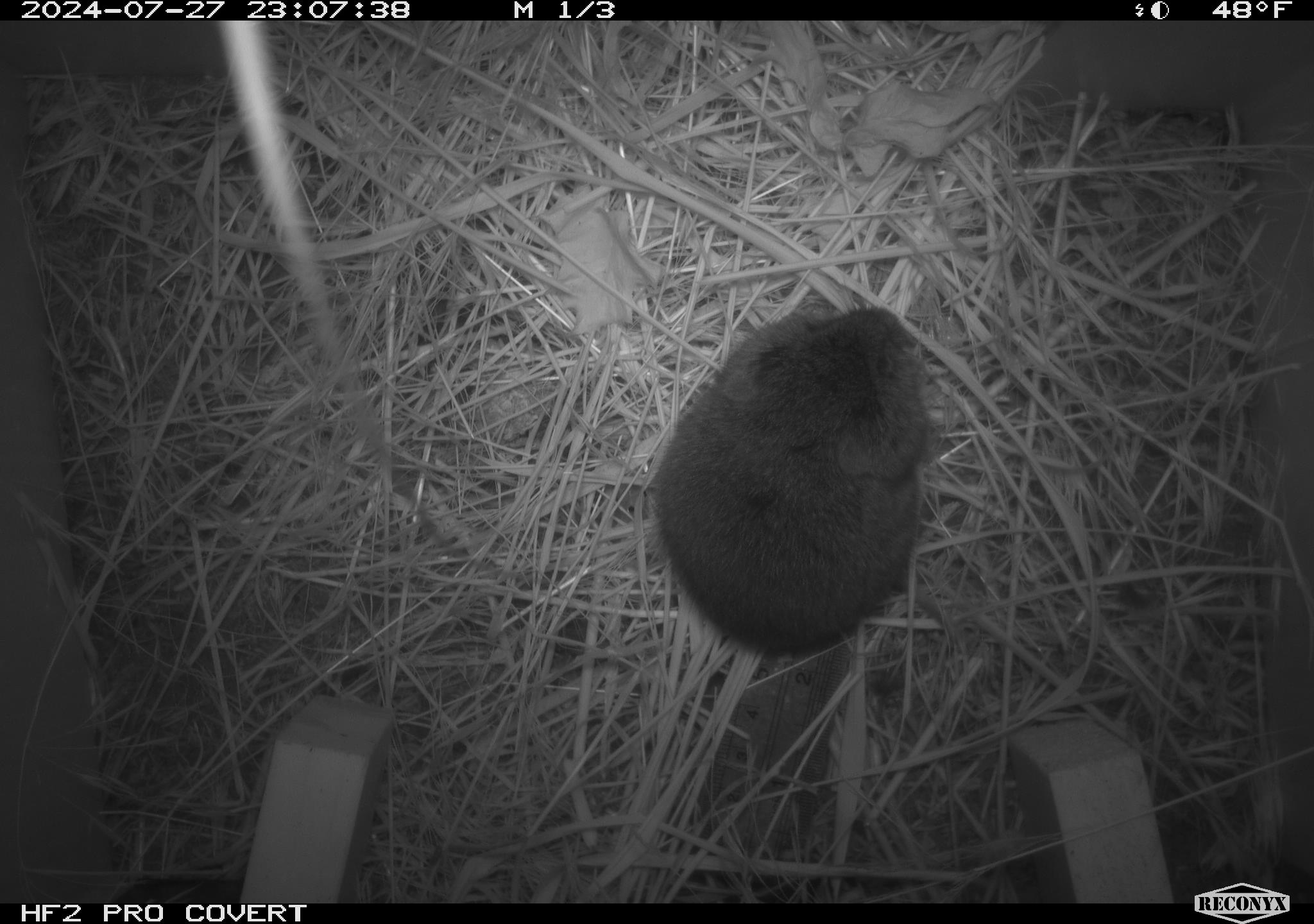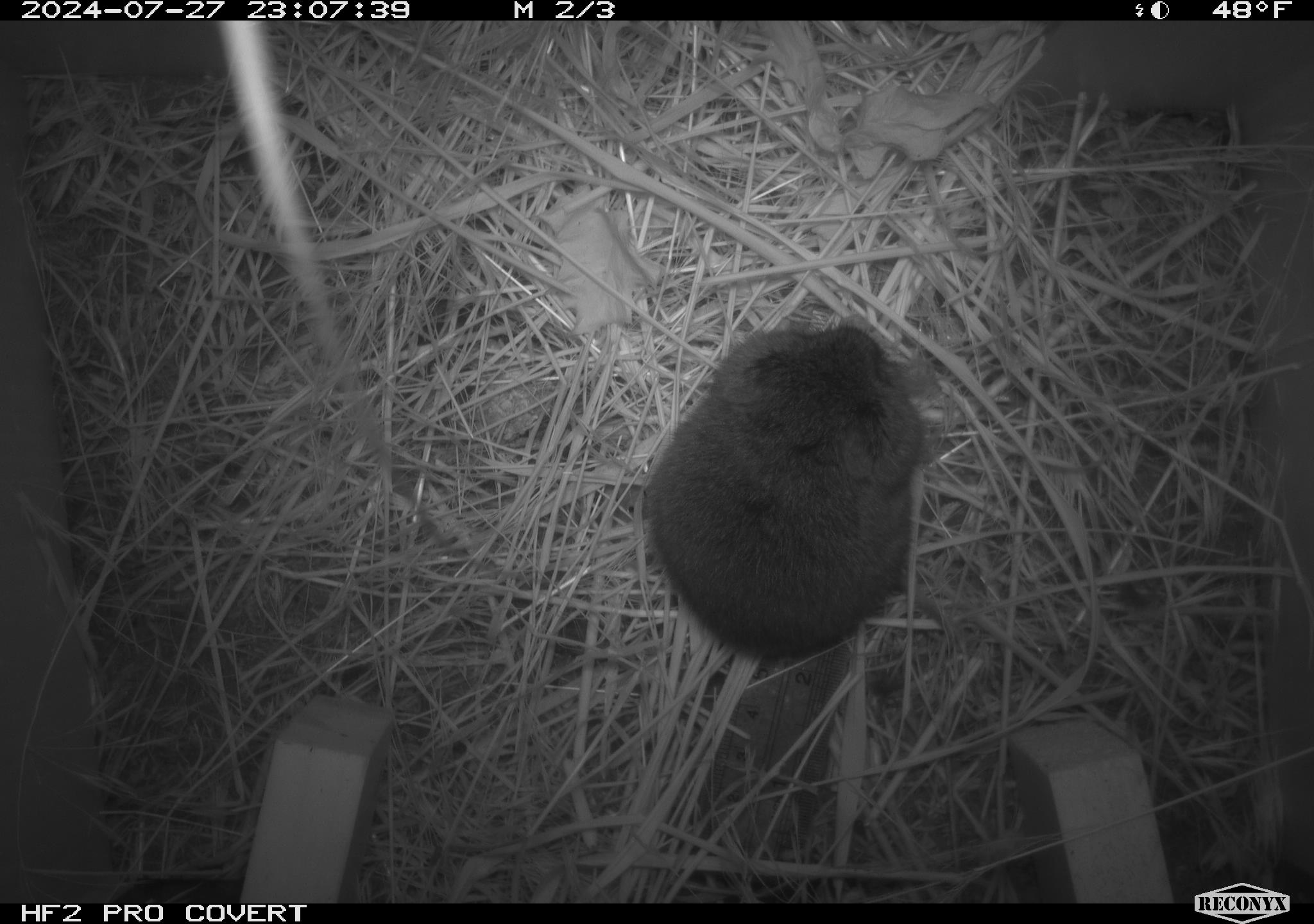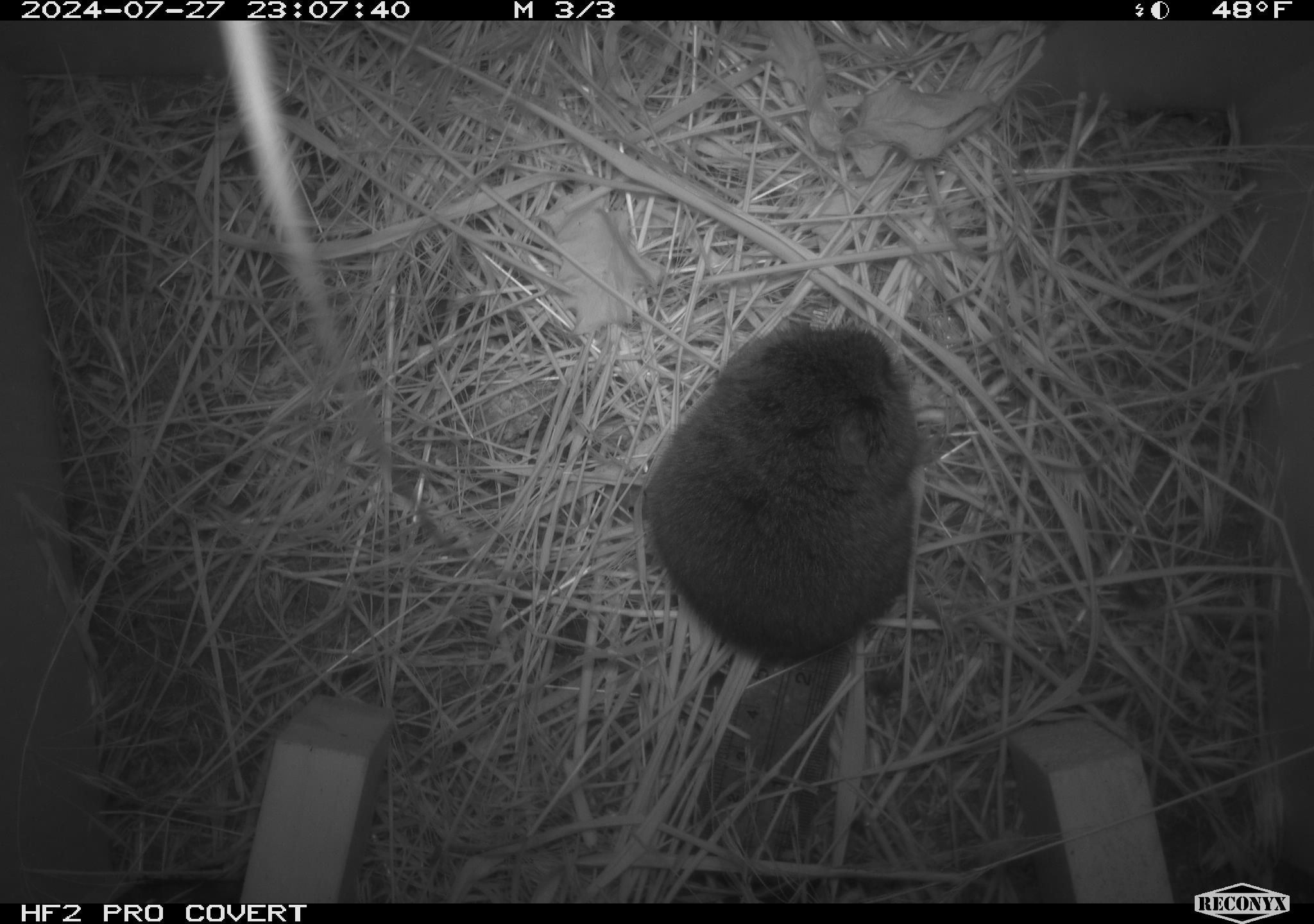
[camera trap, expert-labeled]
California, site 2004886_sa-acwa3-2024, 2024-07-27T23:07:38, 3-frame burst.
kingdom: Animalia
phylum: Chordata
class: Mammalia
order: Rodentia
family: Cricetidae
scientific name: Arvicolinae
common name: voles, lemmings, and muskrats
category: arvicolinae subfamily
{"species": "arvicolinae subfamily (voles, lemmings, and muskrats) (Arvicolinae)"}